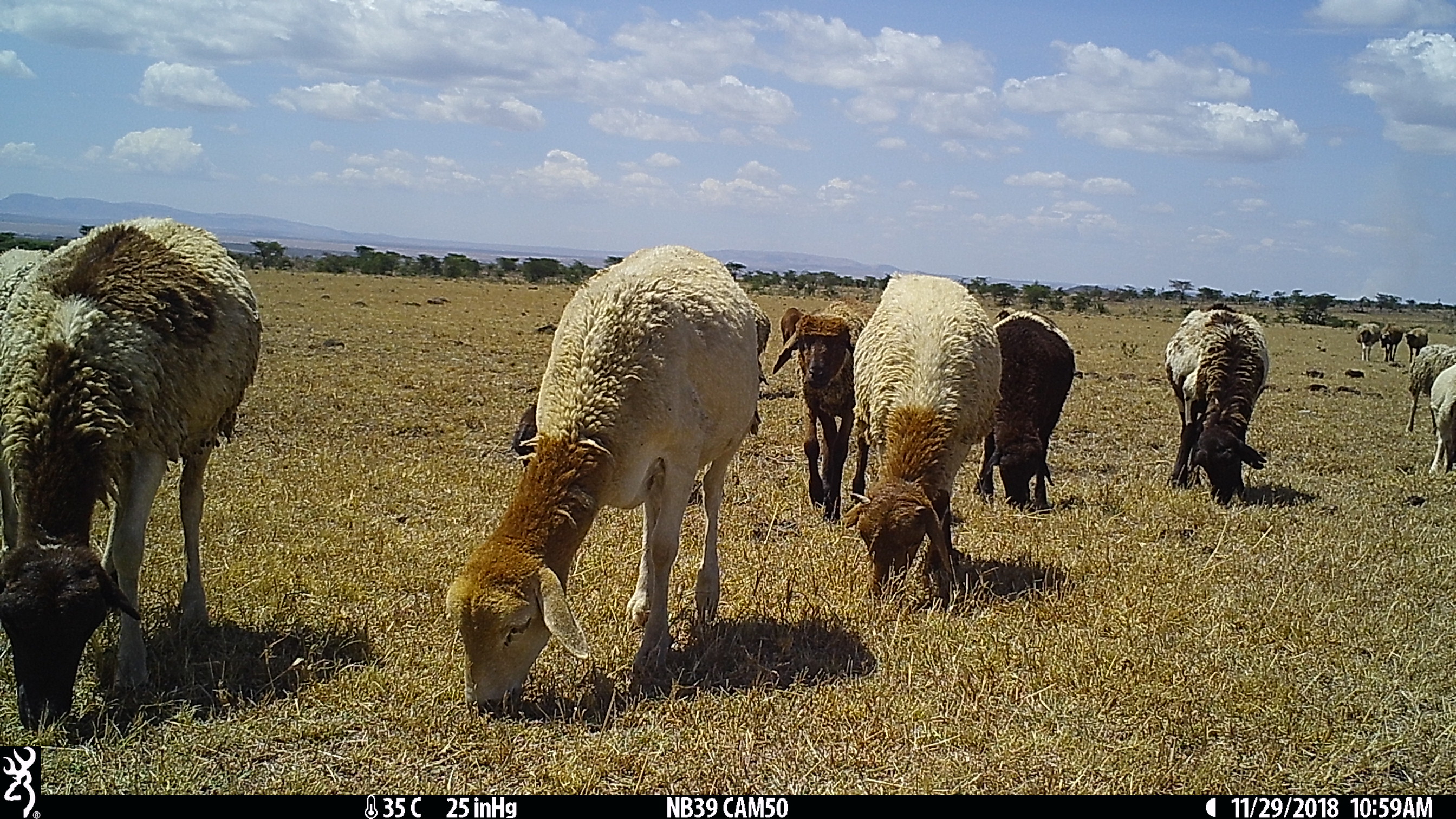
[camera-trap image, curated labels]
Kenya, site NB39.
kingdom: Animalia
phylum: Chordata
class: Mammalia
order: Artiodactyla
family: Bovidae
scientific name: Bovidae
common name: sheep or goat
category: shoat